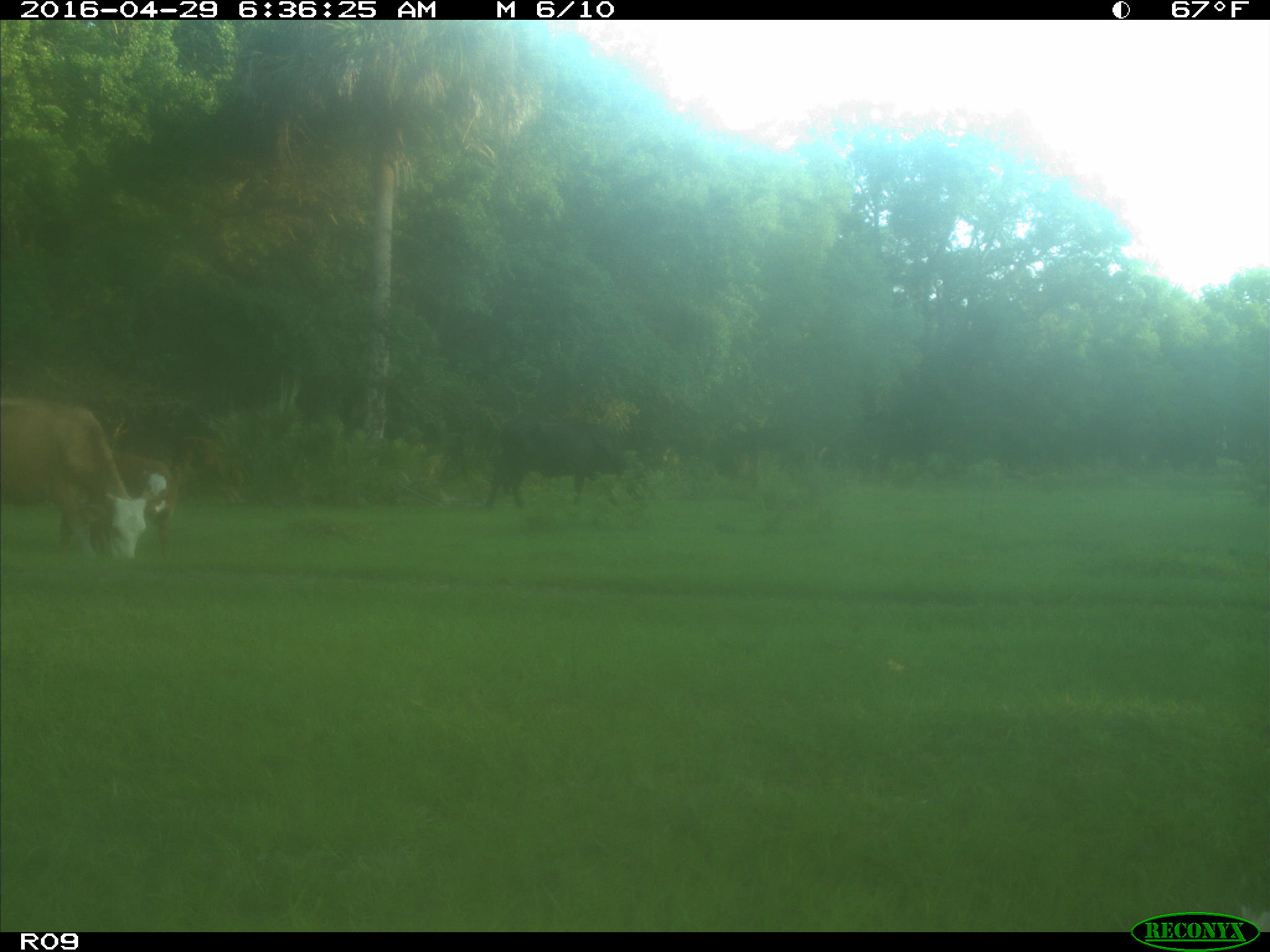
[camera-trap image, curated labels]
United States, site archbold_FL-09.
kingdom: Animalia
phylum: Chordata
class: Mammalia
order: Artiodactyla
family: Bovidae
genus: Bos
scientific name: Bos taurus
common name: domestic cow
Bos taurus (domestic cow).